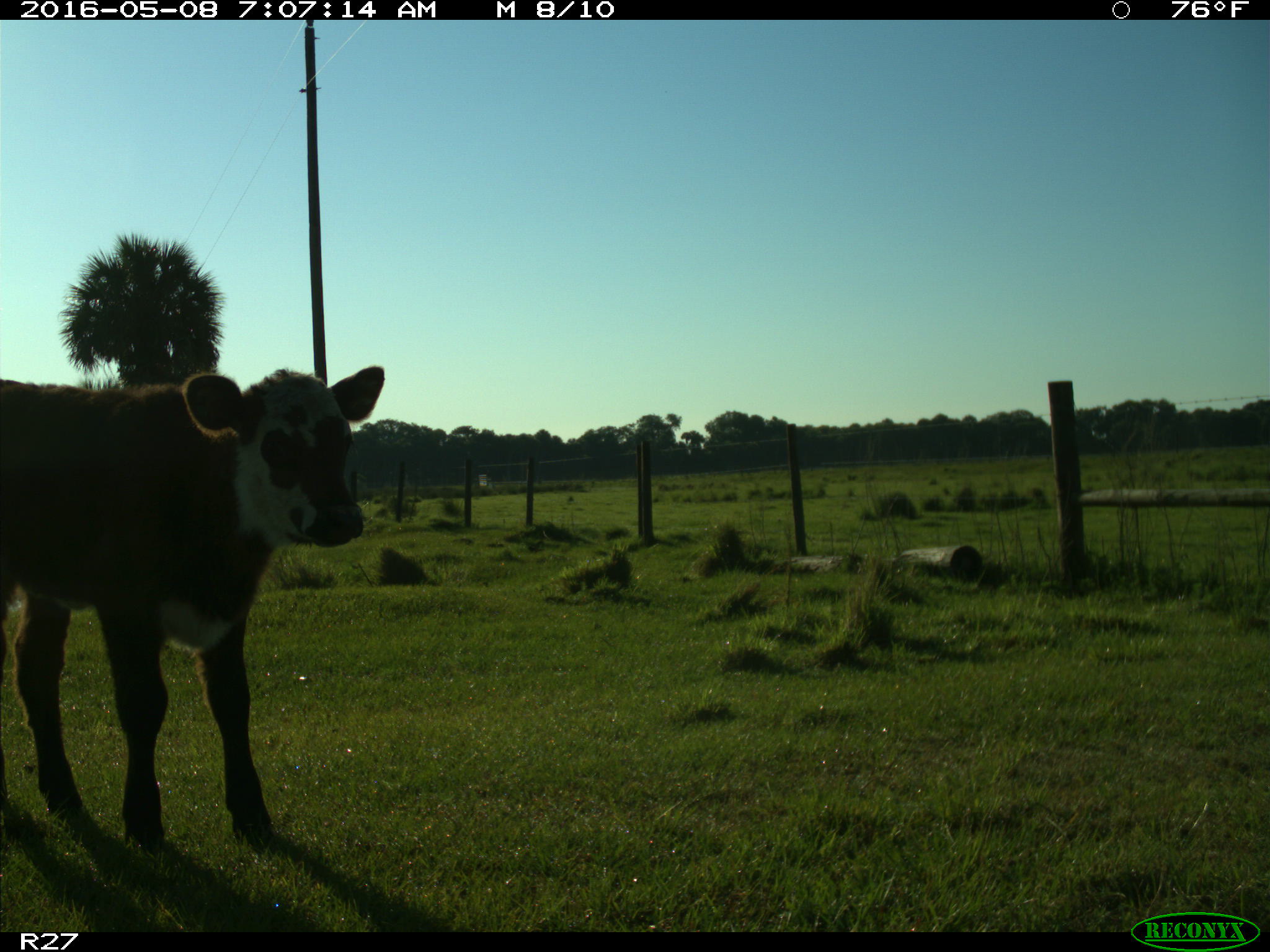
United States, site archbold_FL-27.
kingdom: Animalia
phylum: Chordata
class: Mammalia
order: Artiodactyla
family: Bovidae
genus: Bos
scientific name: Bos taurus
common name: domestic cow